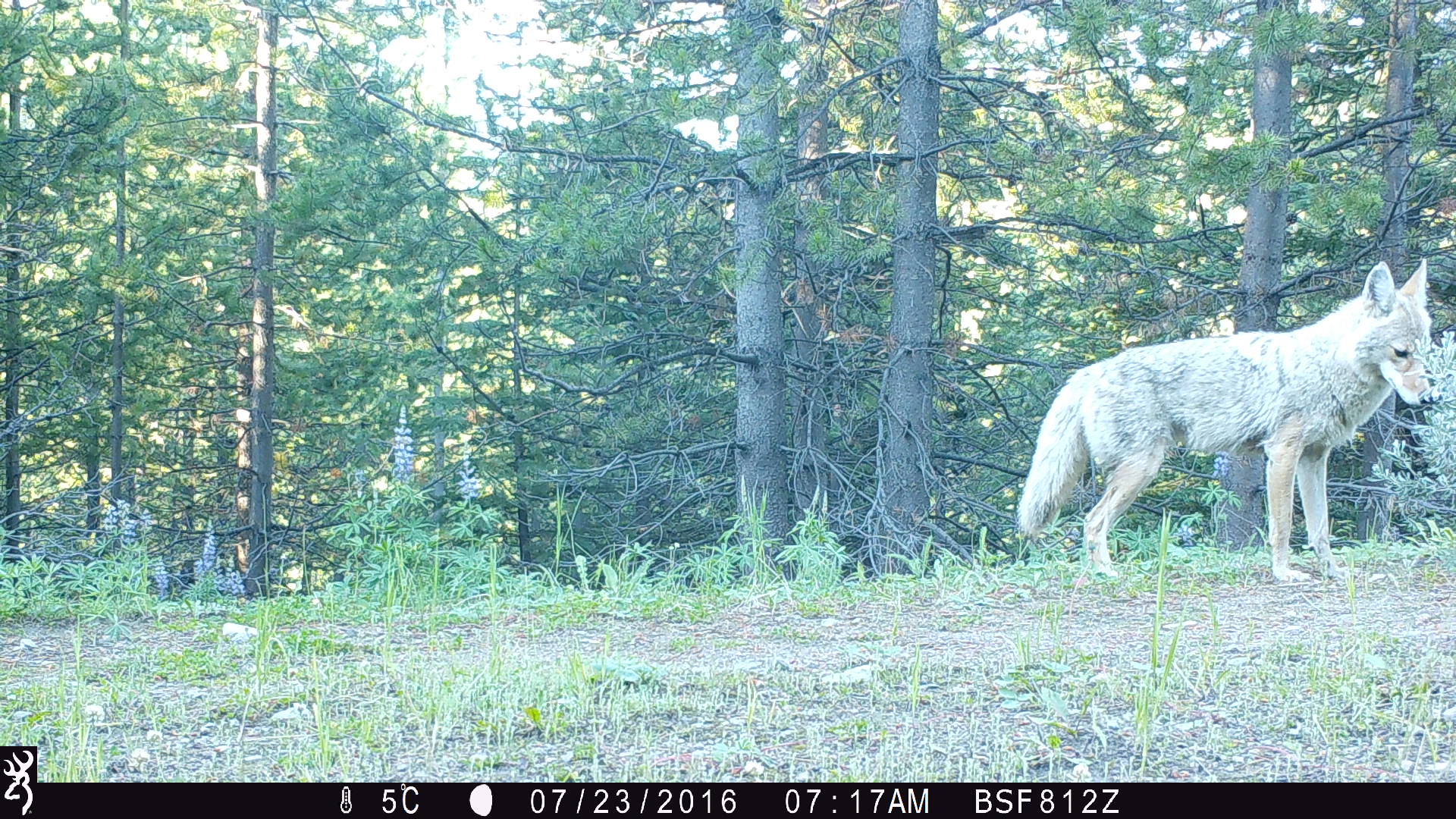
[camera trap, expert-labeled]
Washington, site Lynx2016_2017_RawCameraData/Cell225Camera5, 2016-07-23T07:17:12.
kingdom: Animalia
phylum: Chordata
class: Mammalia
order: Carnivora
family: Canidae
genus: Canis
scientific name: Canis latrans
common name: coyote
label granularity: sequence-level